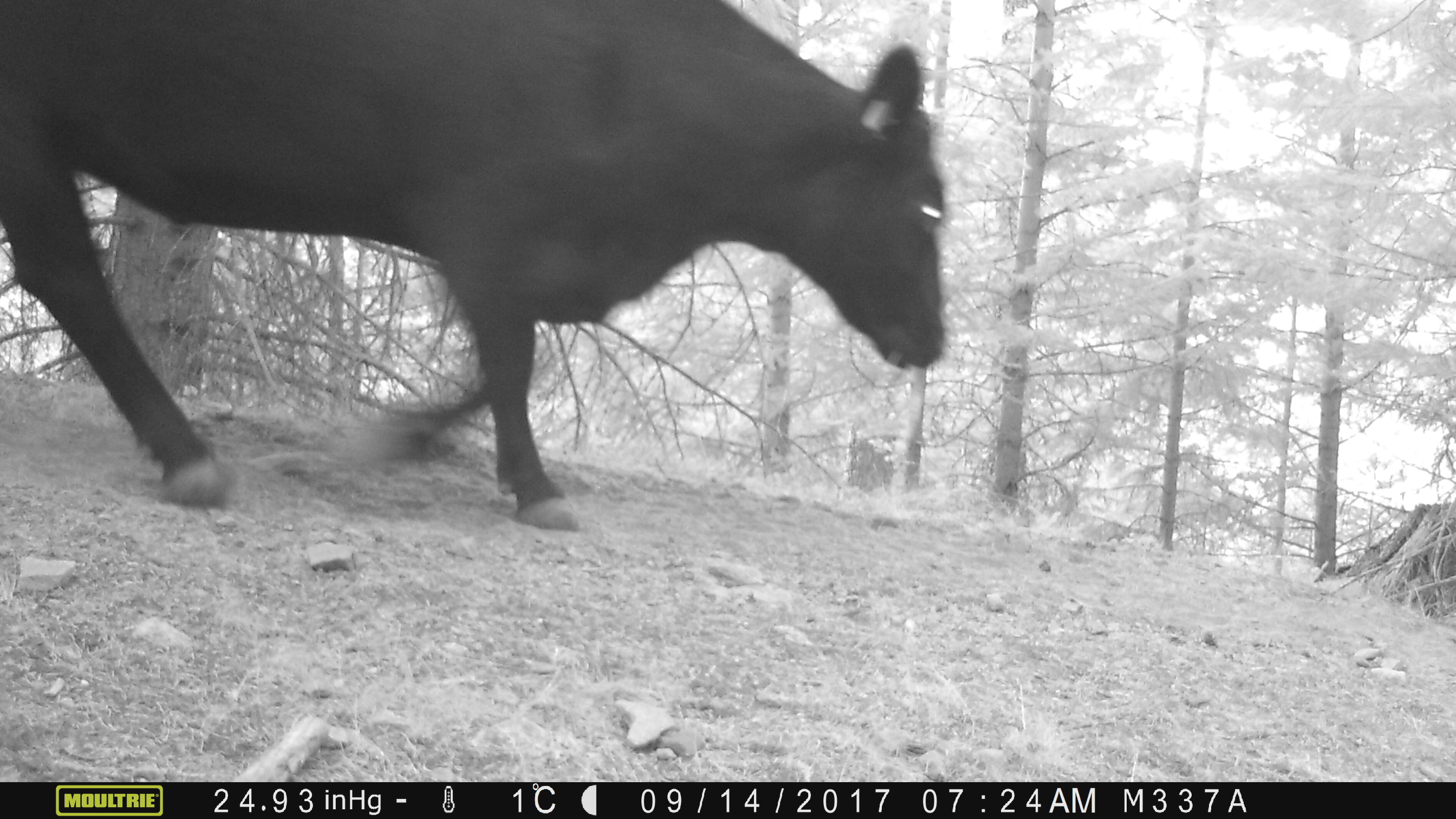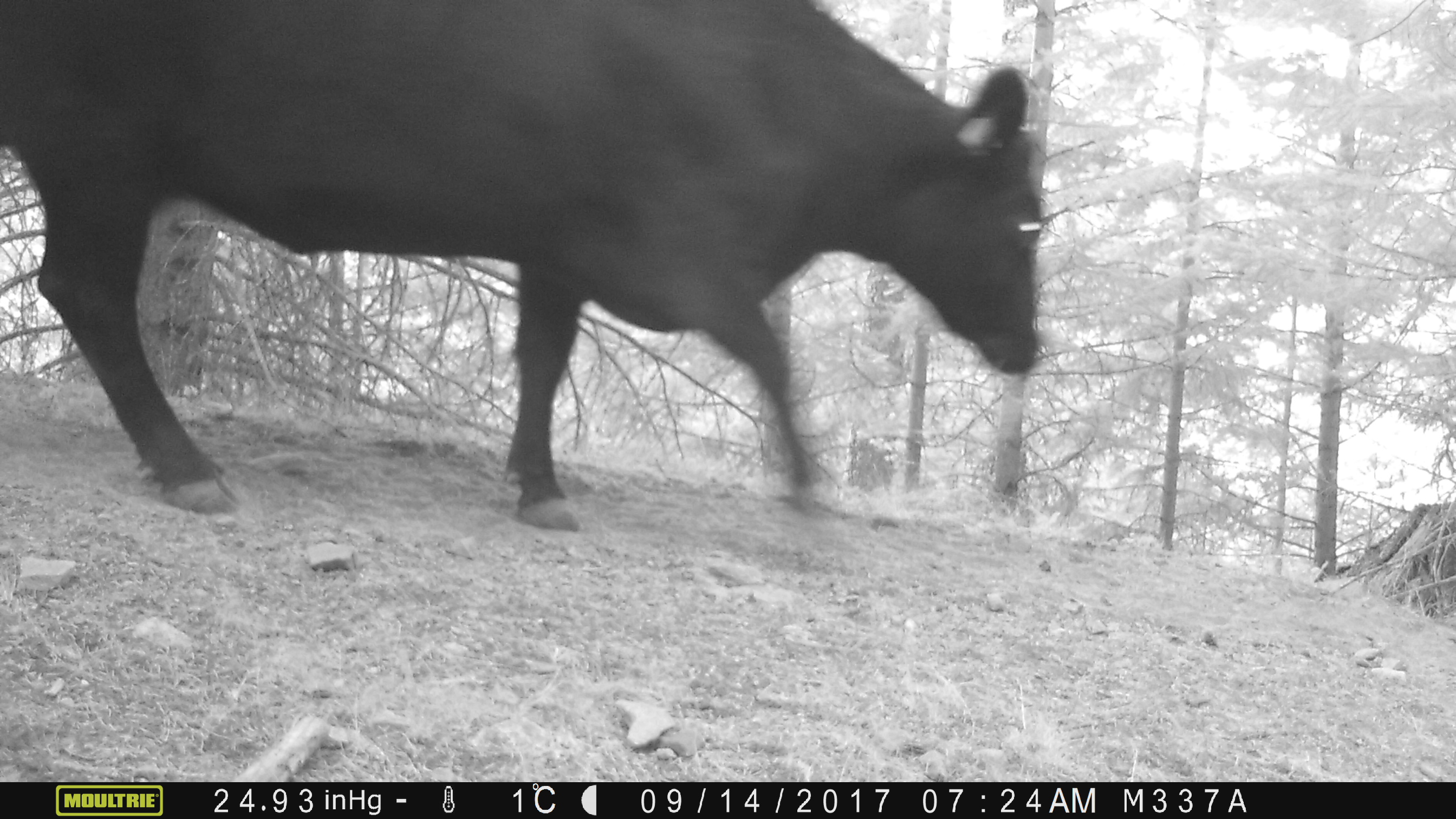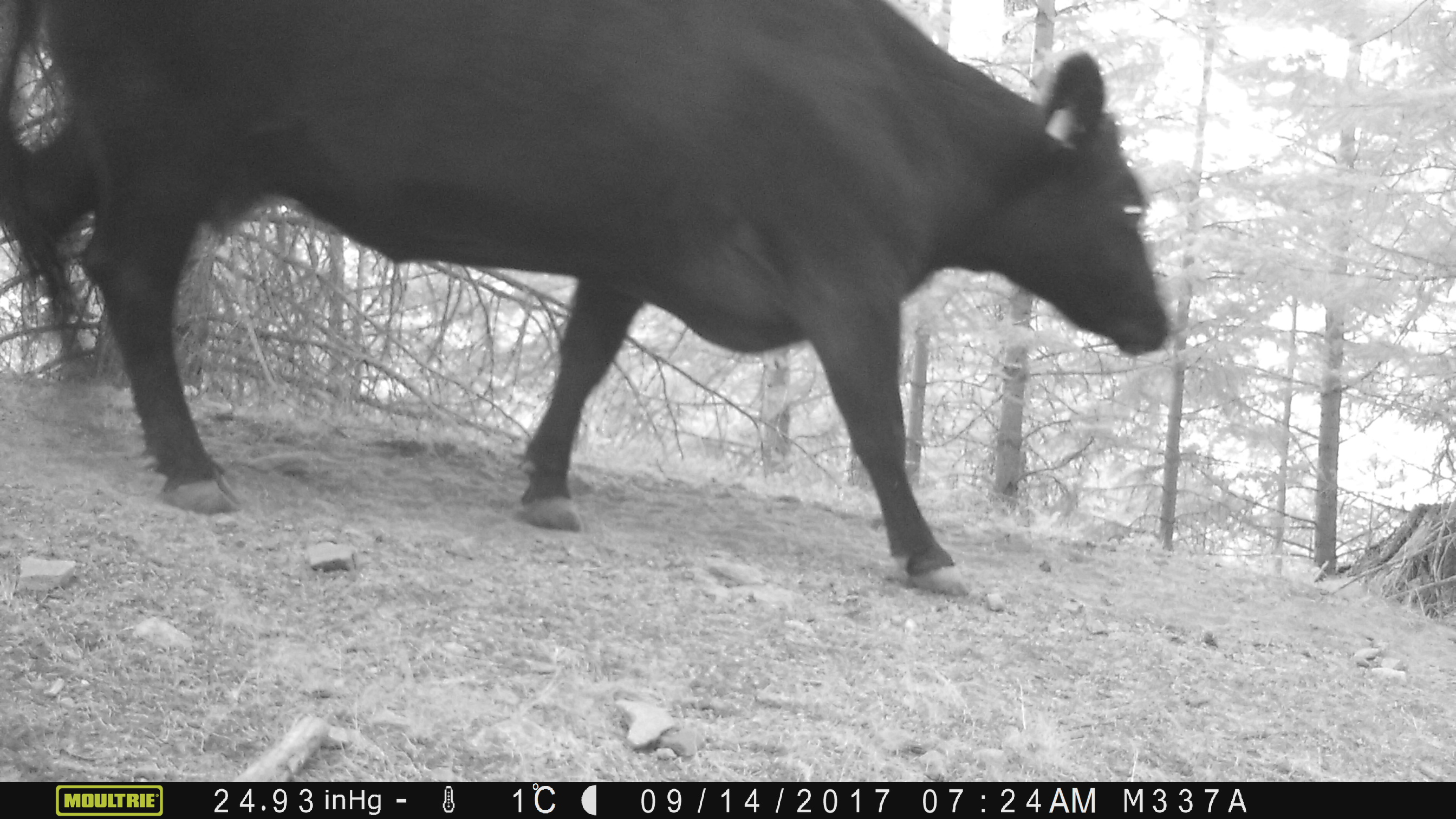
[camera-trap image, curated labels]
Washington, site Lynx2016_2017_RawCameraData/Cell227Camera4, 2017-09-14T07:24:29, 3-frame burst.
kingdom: Animalia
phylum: Chordata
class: Mammalia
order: Artiodactyla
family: Bovidae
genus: Bos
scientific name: Bos taurus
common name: domestic cattle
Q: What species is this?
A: Domestic cattle (Bos taurus).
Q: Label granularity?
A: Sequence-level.